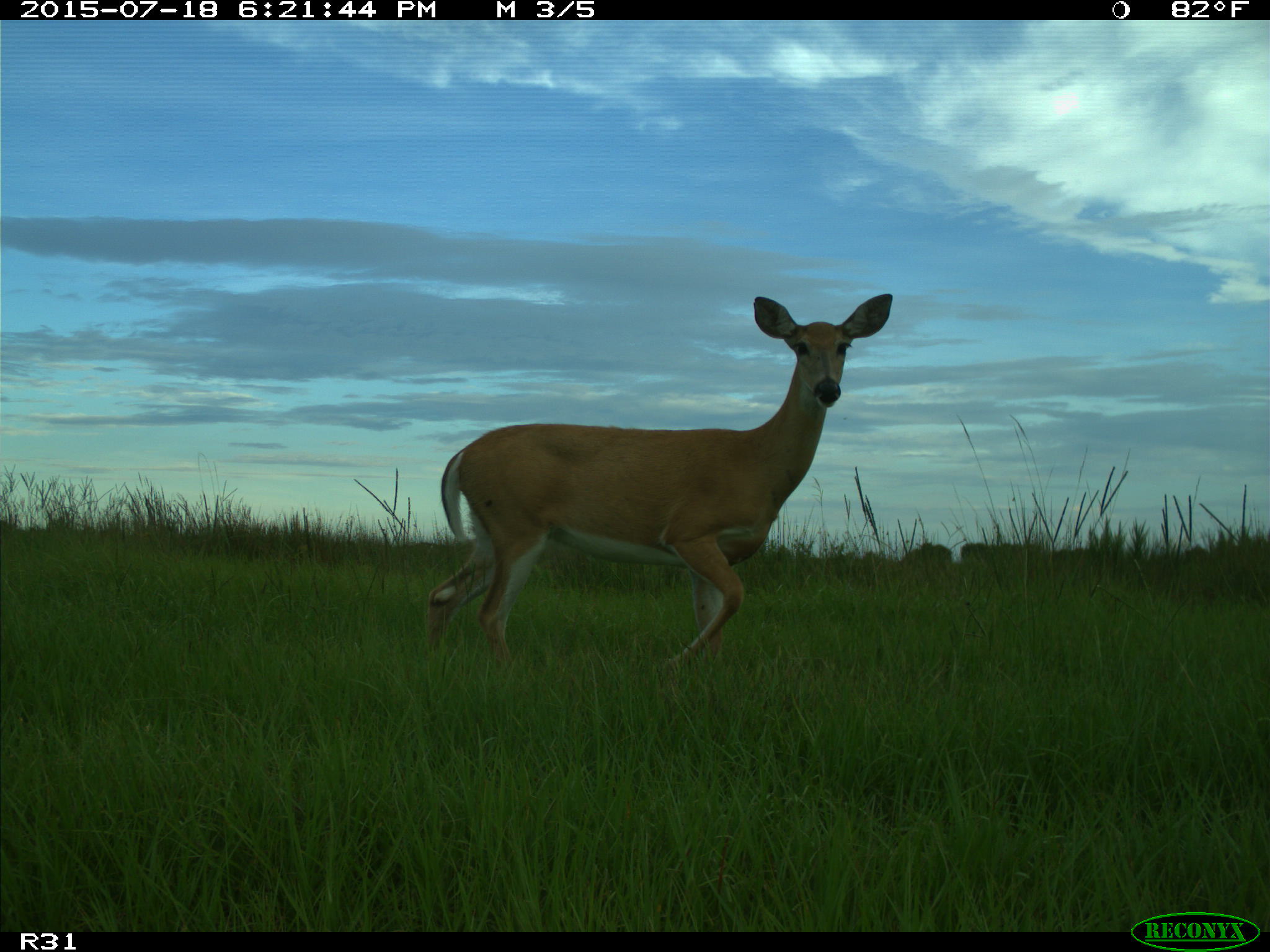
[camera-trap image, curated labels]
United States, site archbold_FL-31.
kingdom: Animalia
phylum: Chordata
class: Mammalia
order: Artiodactyla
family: Cervidae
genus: Odocoileus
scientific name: Odocoileus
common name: deer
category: unidentified deer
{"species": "unidentified deer (deer) (Odocoileus)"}